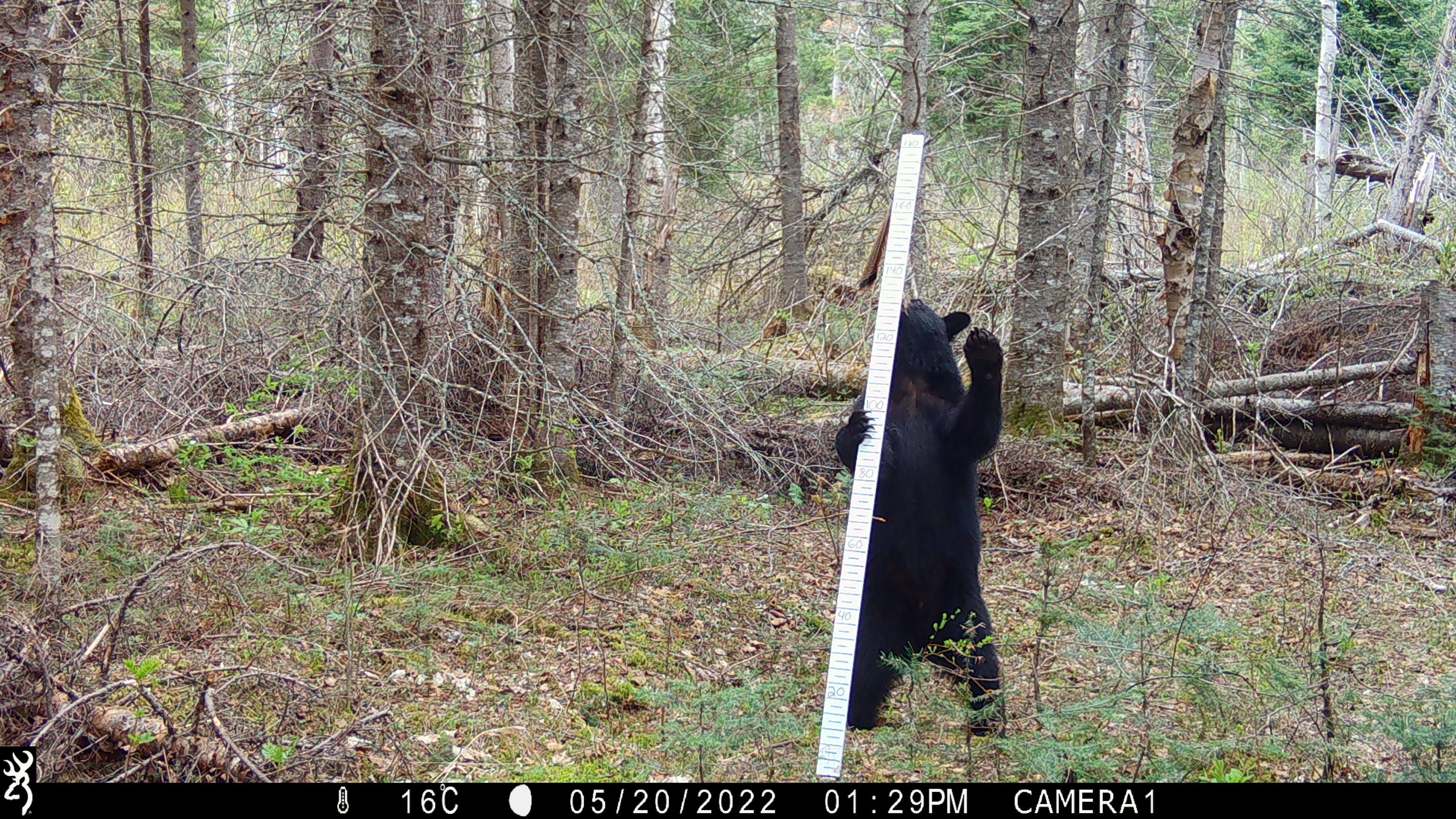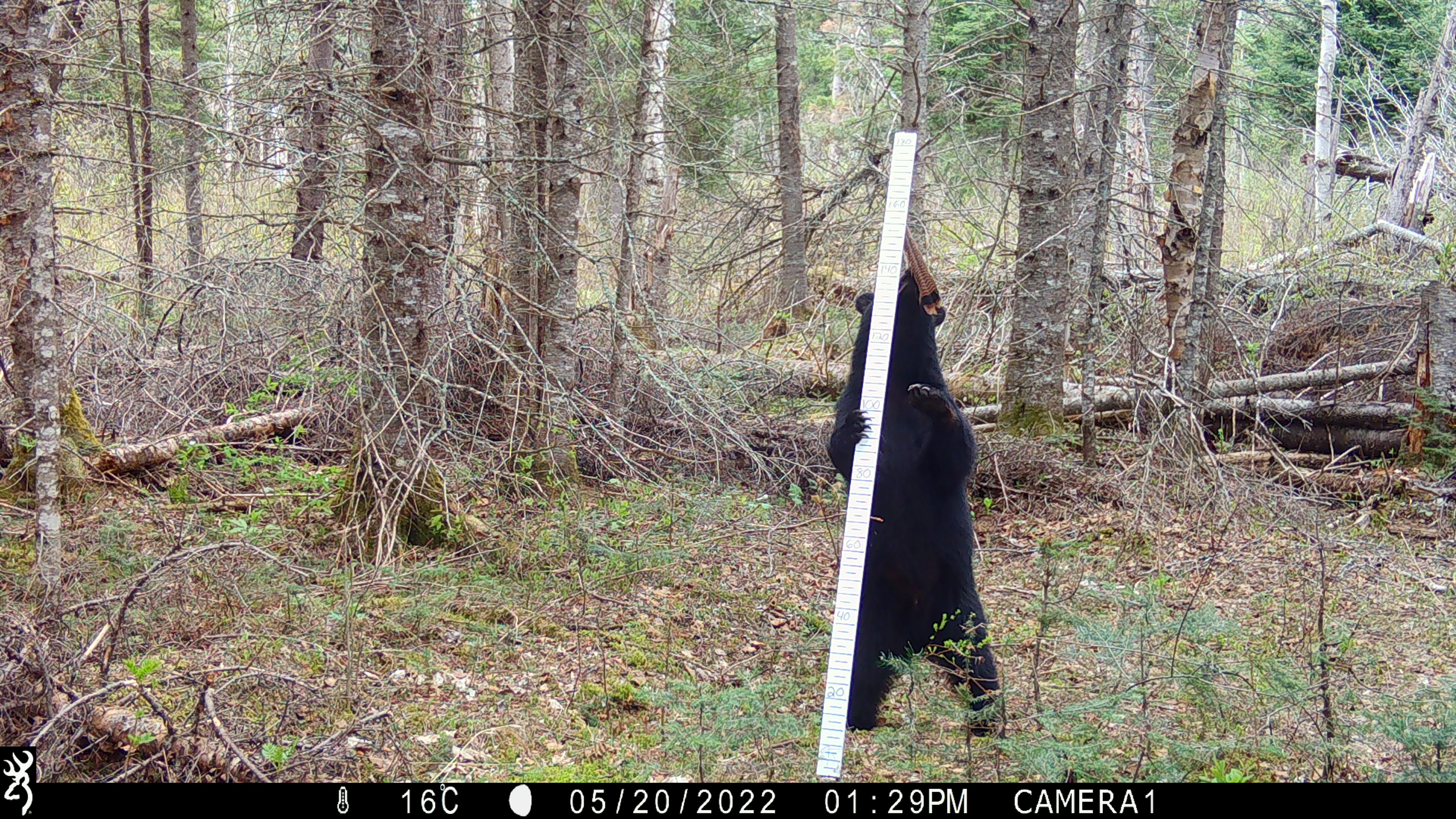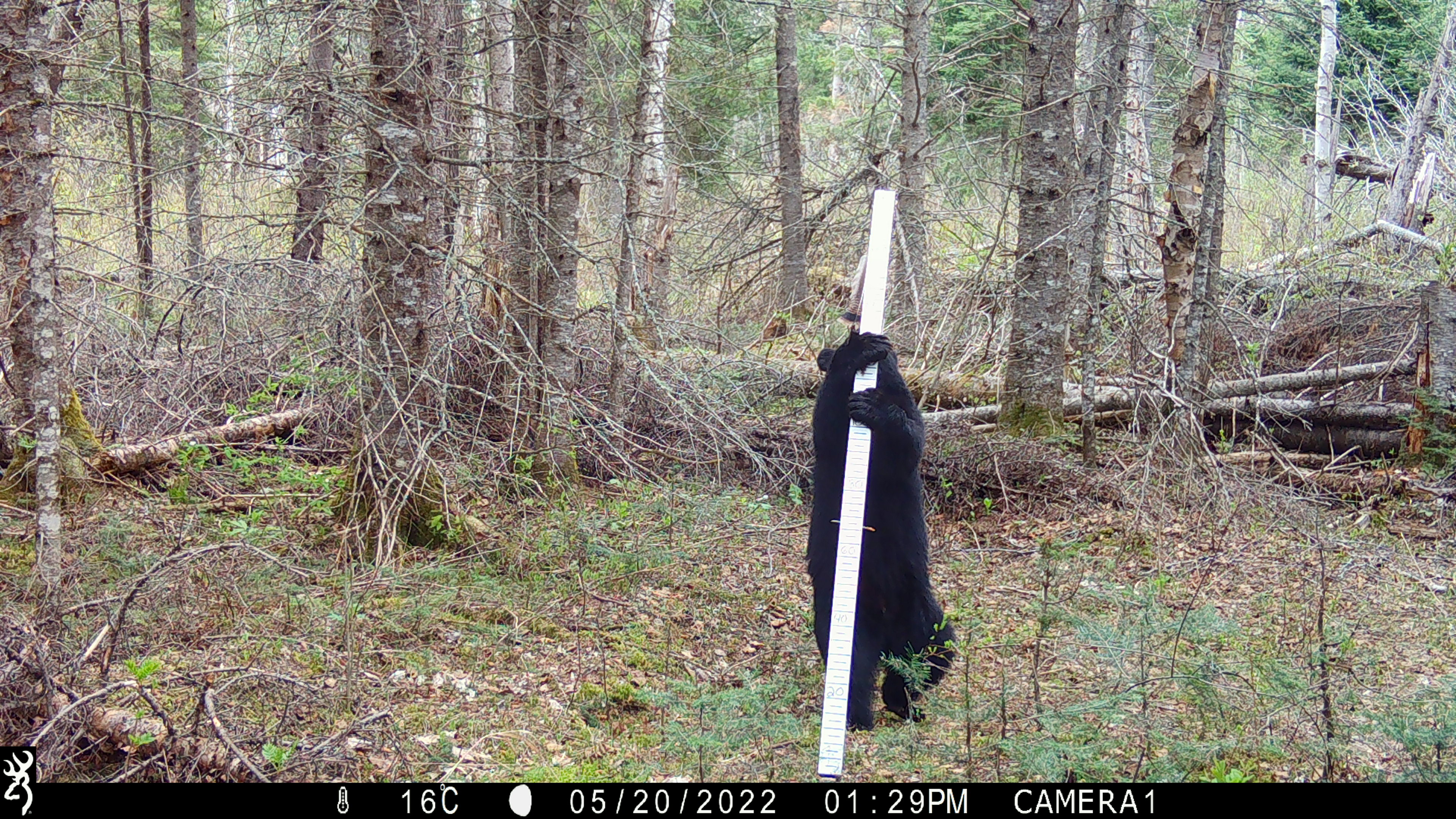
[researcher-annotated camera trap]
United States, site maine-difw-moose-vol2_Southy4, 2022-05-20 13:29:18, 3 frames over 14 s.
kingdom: Animalia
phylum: Chordata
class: Mammalia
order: Carnivora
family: Ursidae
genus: Ursus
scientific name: Ursus americanus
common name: black bear